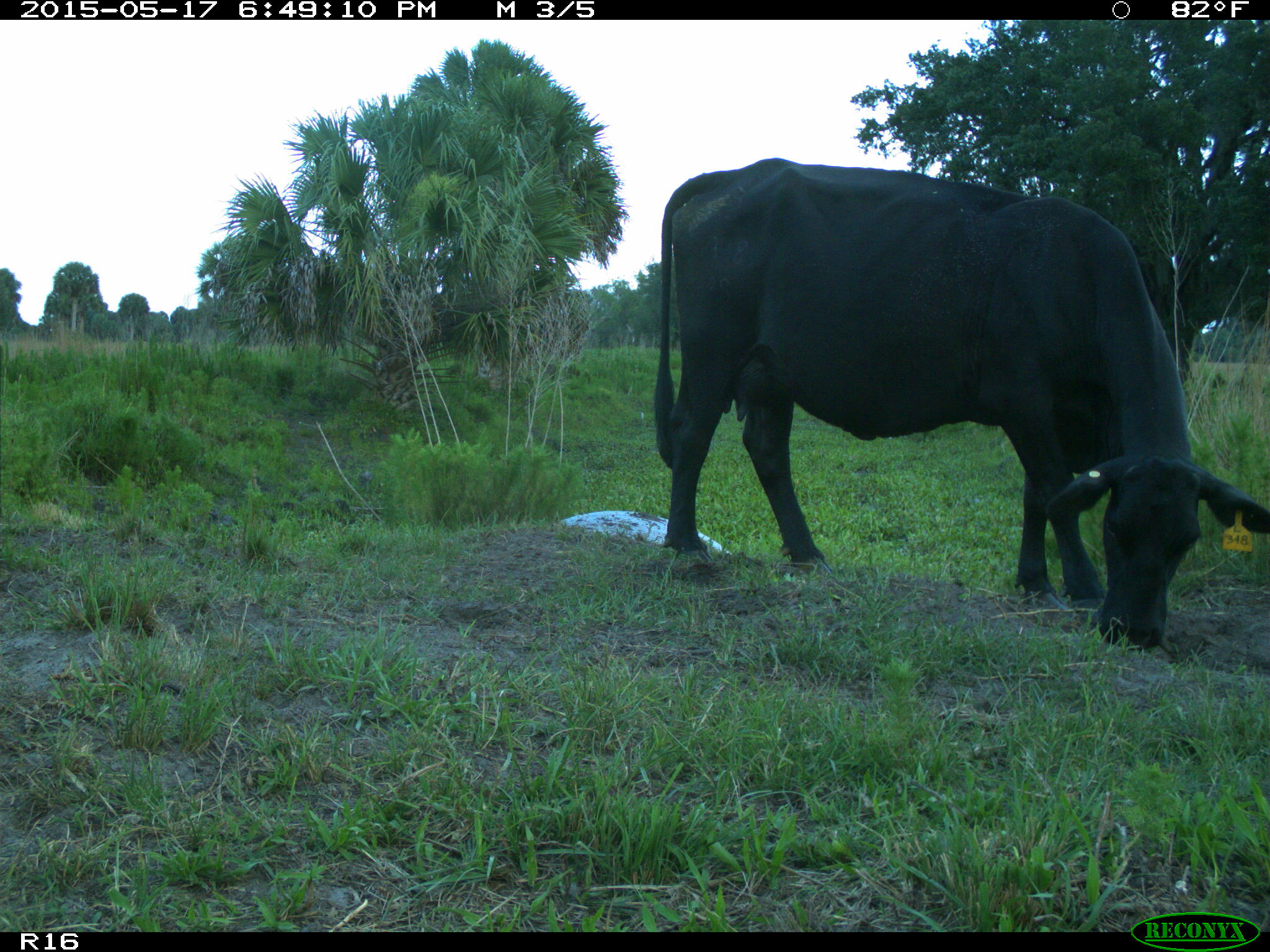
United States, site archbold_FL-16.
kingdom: Animalia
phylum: Chordata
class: Mammalia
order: Artiodactyla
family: Bovidae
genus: Bos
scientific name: Bos taurus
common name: domestic cow